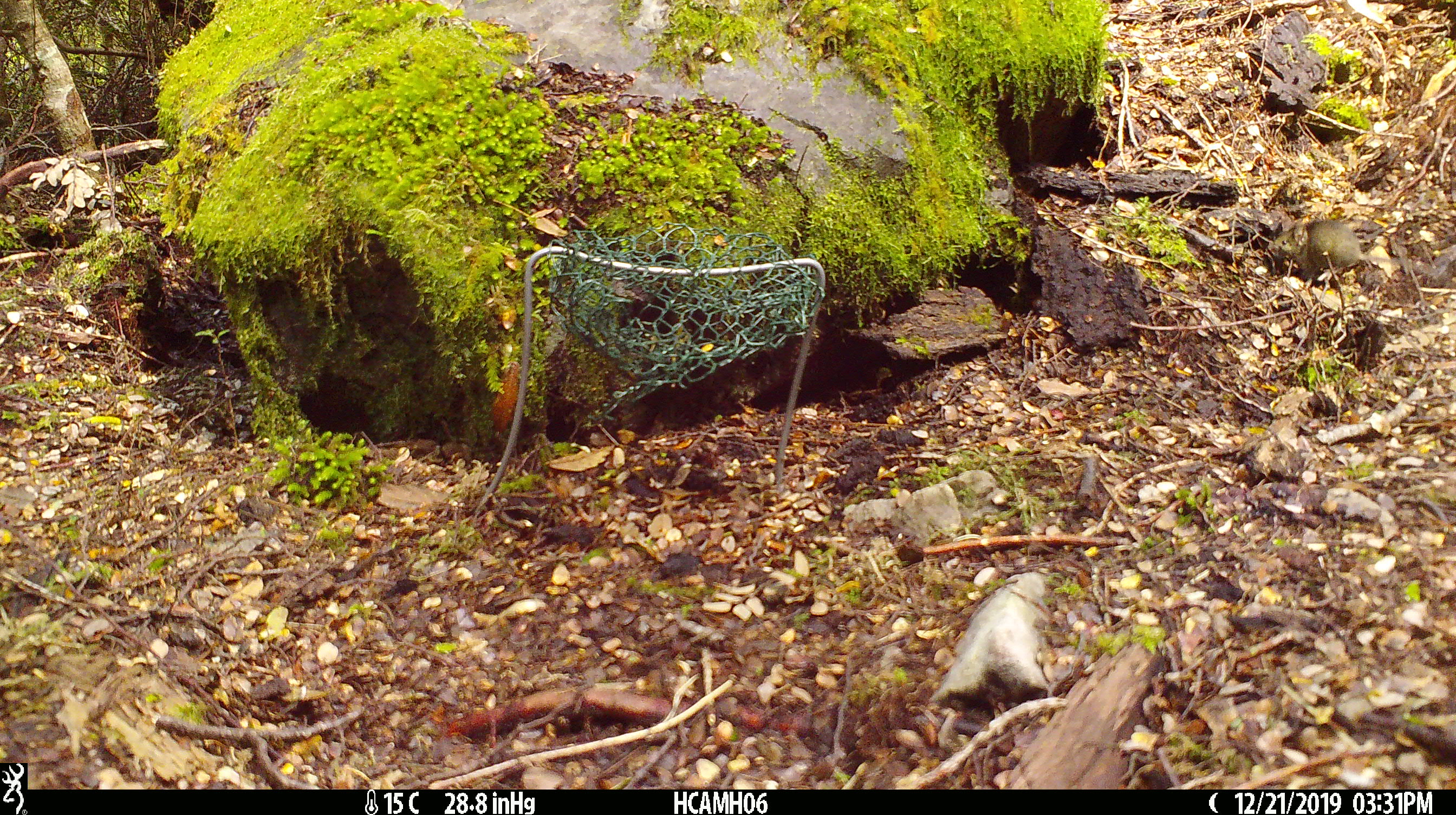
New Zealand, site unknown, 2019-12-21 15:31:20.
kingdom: Animalia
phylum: Chordata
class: Mammalia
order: Rodentia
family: Muridae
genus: Mus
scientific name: Mus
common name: mouse